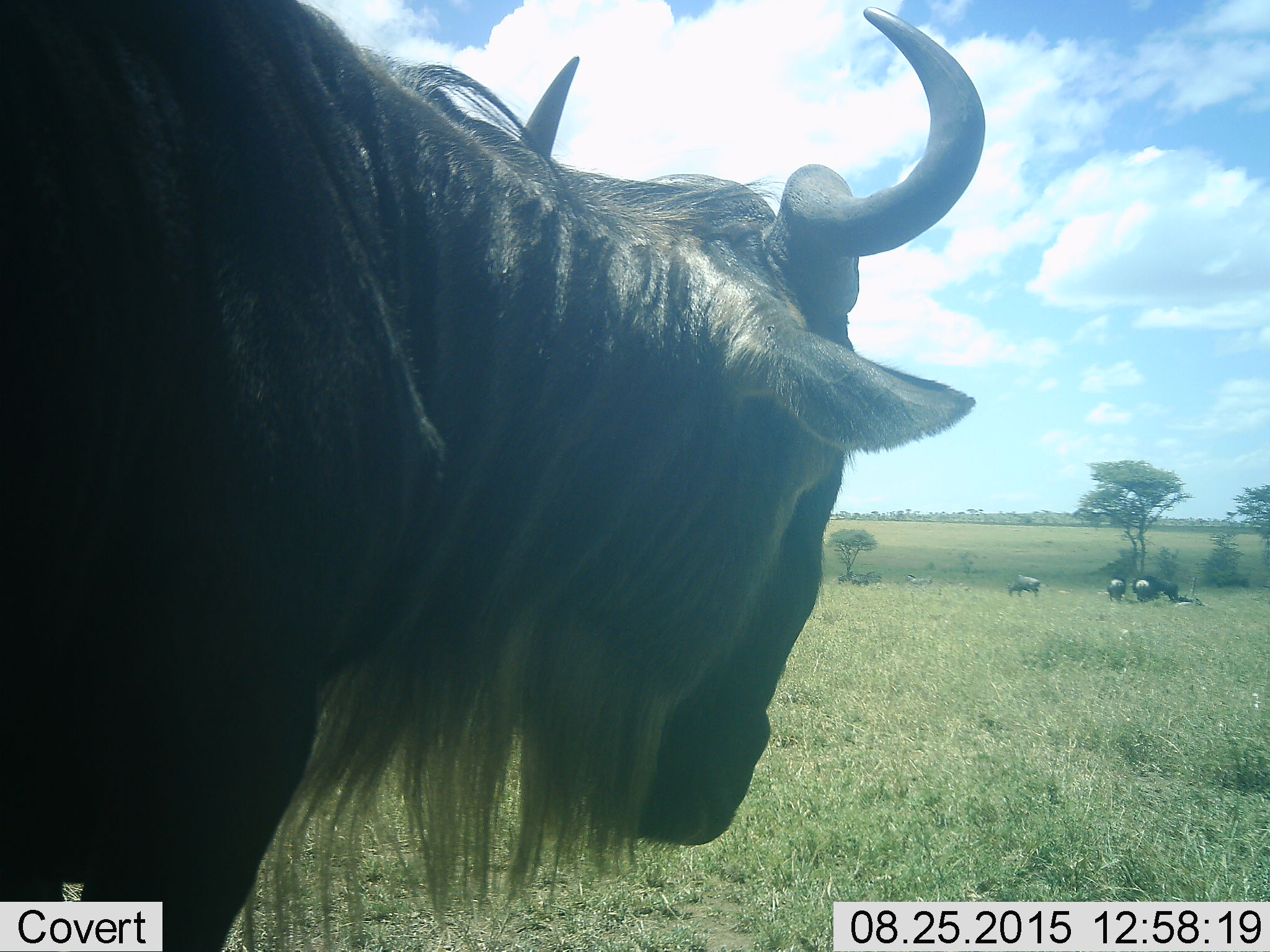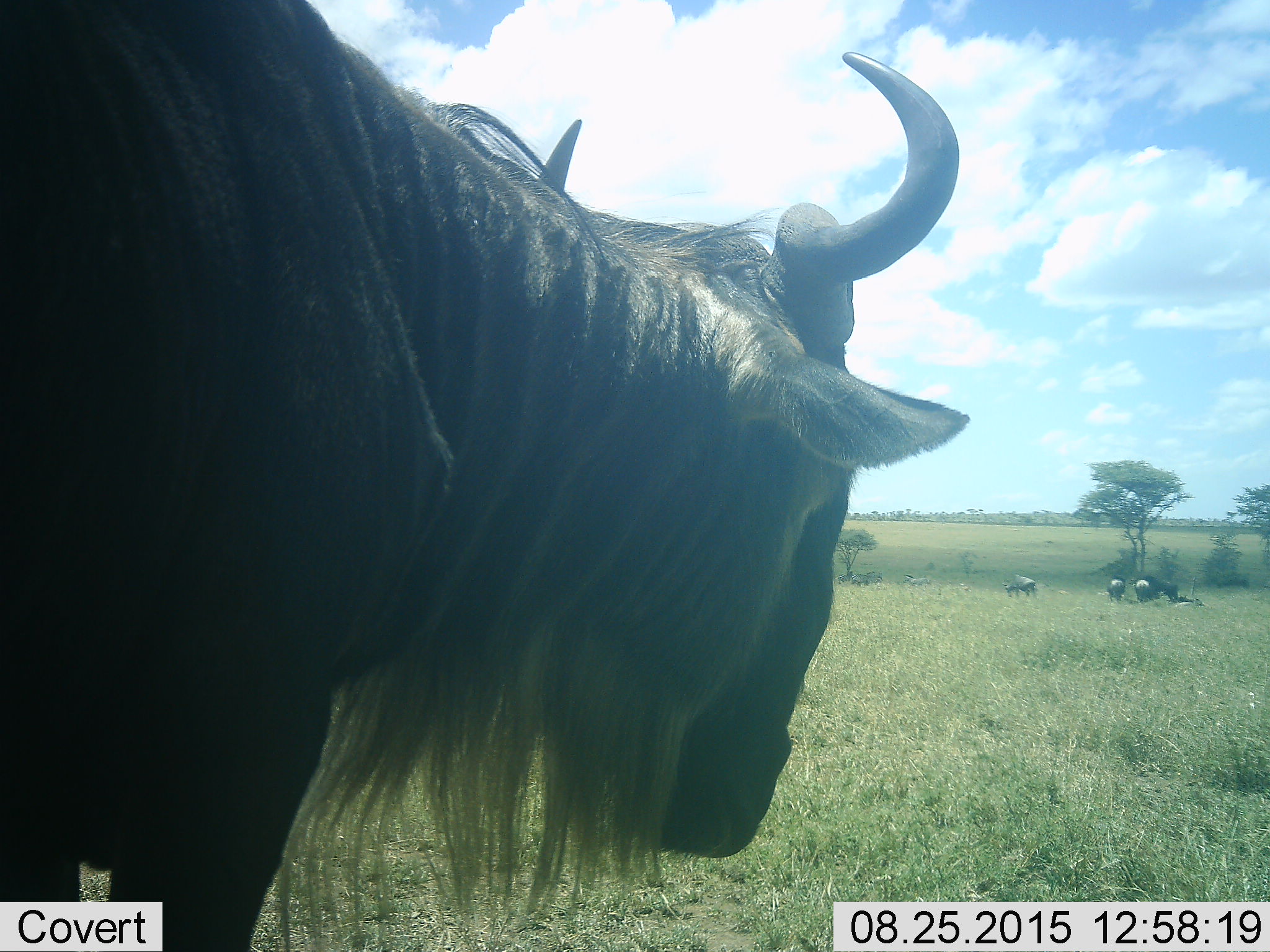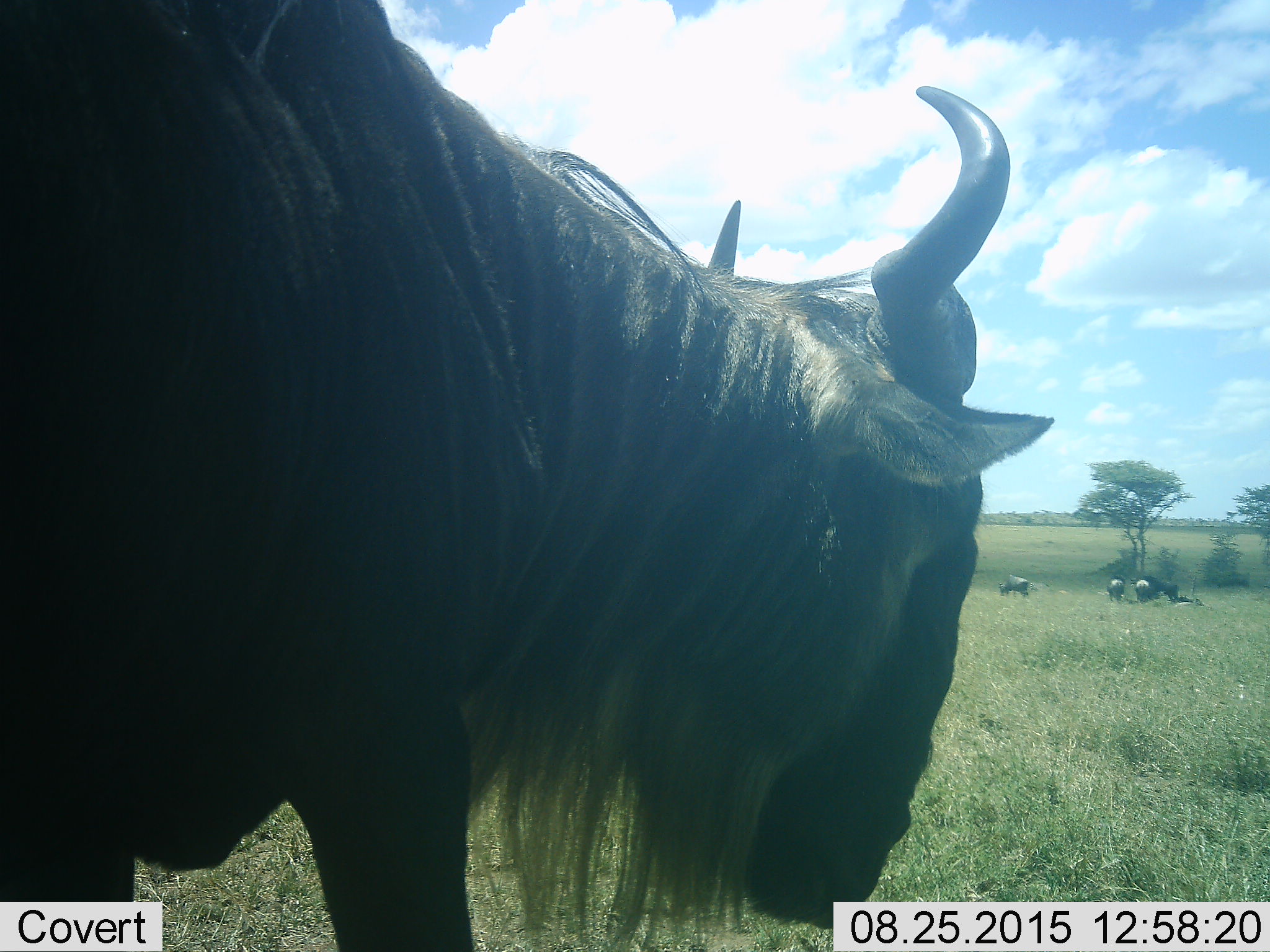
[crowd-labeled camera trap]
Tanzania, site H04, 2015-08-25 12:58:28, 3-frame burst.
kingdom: Animalia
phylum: Chordata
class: Mammalia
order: Artiodactyla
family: Bovidae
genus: Connochaetes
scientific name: Connochaetes taurinus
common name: blue wildebeest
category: wildebeest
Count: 5.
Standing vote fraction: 62%.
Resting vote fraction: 12%.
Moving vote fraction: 75%.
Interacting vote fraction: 0%.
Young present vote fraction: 0%.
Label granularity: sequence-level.